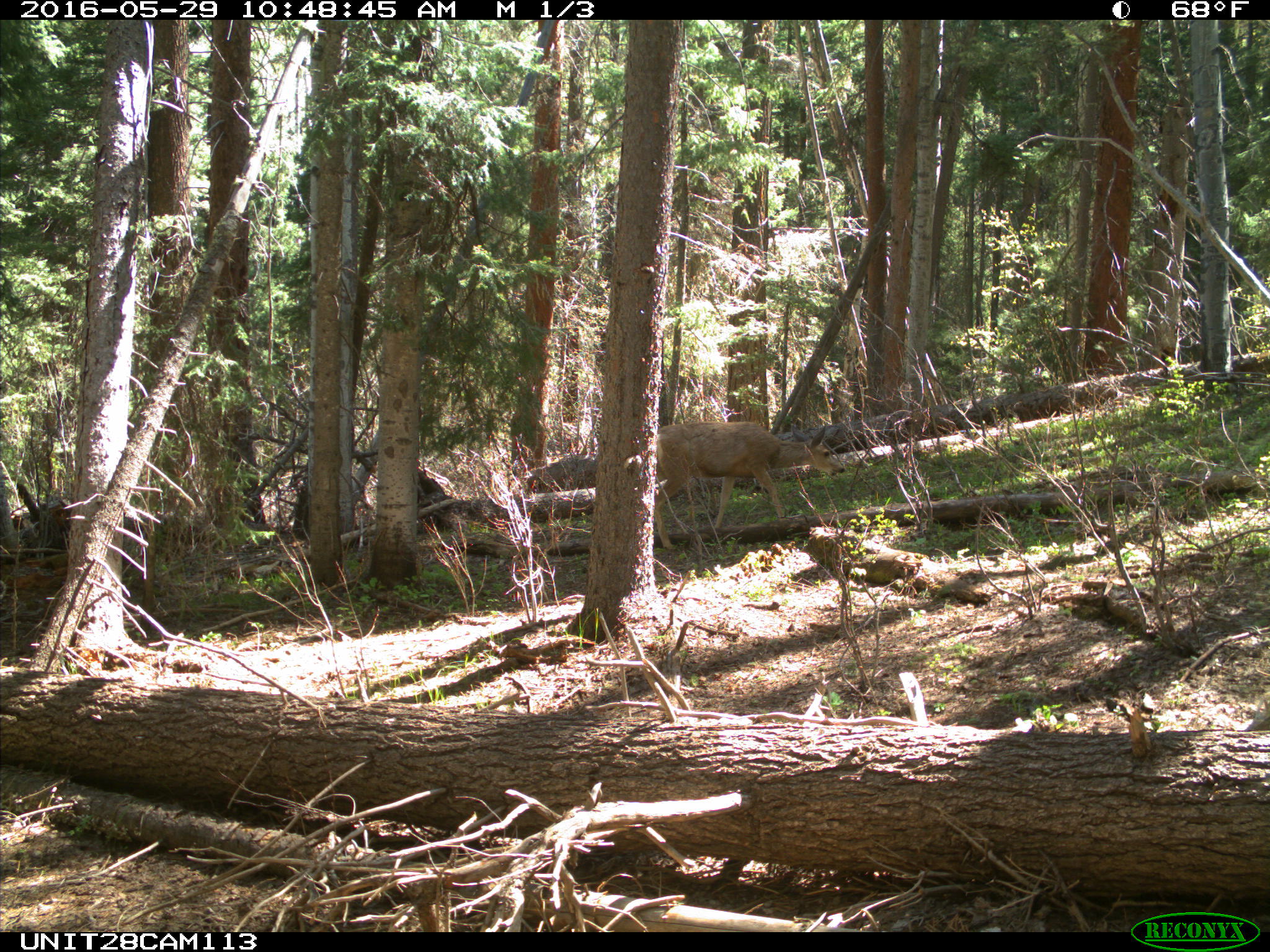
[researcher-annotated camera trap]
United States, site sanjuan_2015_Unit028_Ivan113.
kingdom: Animalia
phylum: Chordata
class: Mammalia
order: Artiodactyla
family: Cervidae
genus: Odocoileus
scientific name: Odocoileus hemionus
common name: mule deer